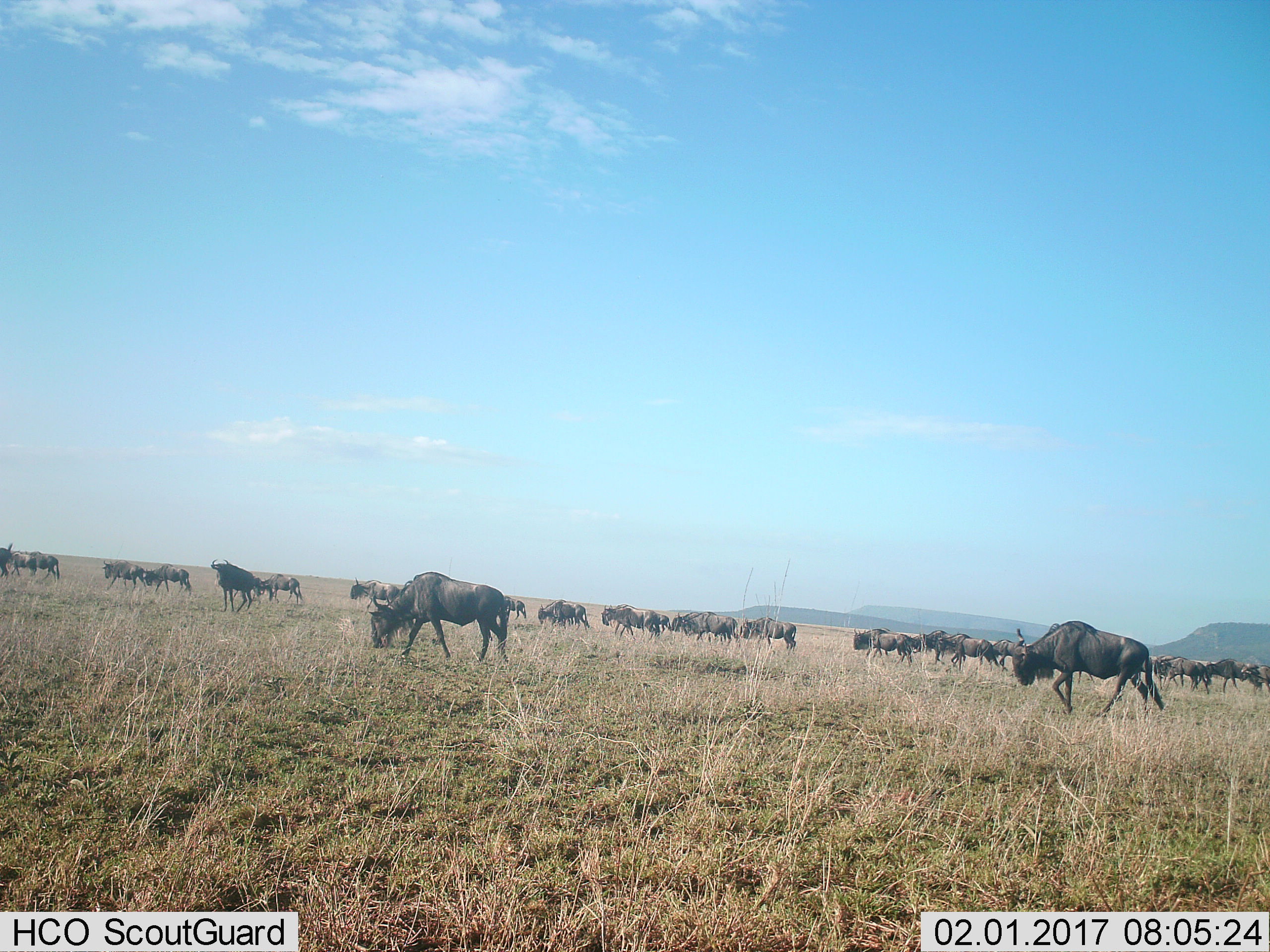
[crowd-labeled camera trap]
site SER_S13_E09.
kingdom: Animalia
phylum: Chordata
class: Mammalia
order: Artiodactyla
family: Bovidae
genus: Connochaetes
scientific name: Connochaetes taurinus taurinus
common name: blue wildebeest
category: wildebeestblue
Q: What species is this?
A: Wildebeestblue (blue wildebeest) (Connochaetes taurinus taurinus).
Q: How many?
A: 11-50.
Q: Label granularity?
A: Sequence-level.